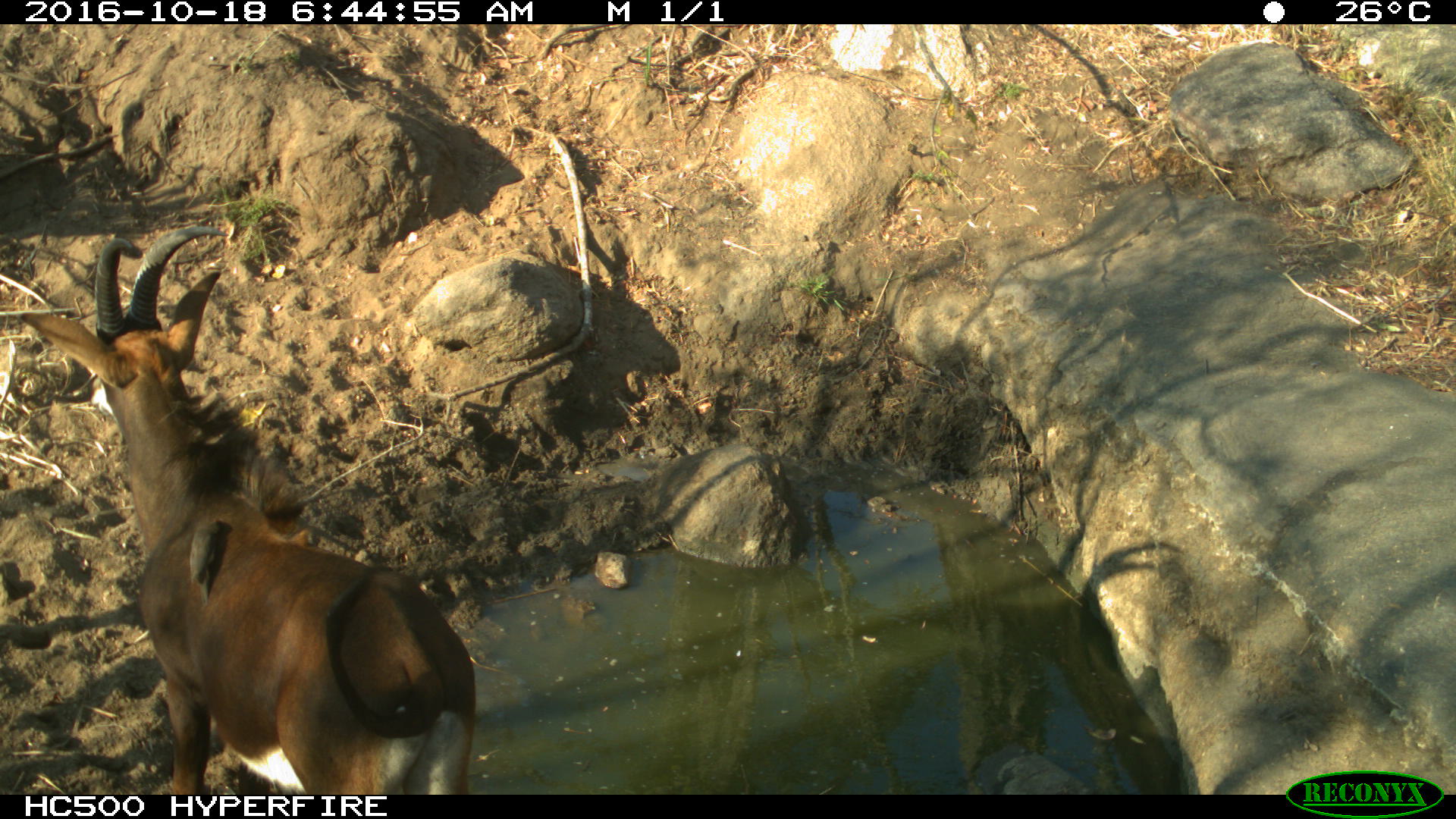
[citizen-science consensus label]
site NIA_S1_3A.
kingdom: Animalia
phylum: Chordata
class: Aves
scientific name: Aves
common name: bird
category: birdother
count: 1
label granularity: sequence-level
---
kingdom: Animalia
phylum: Chordata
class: Mammalia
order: Artiodactyla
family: Bovidae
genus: Hippotragus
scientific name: Hippotragus niger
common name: sable antelope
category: sable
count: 1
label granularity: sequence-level